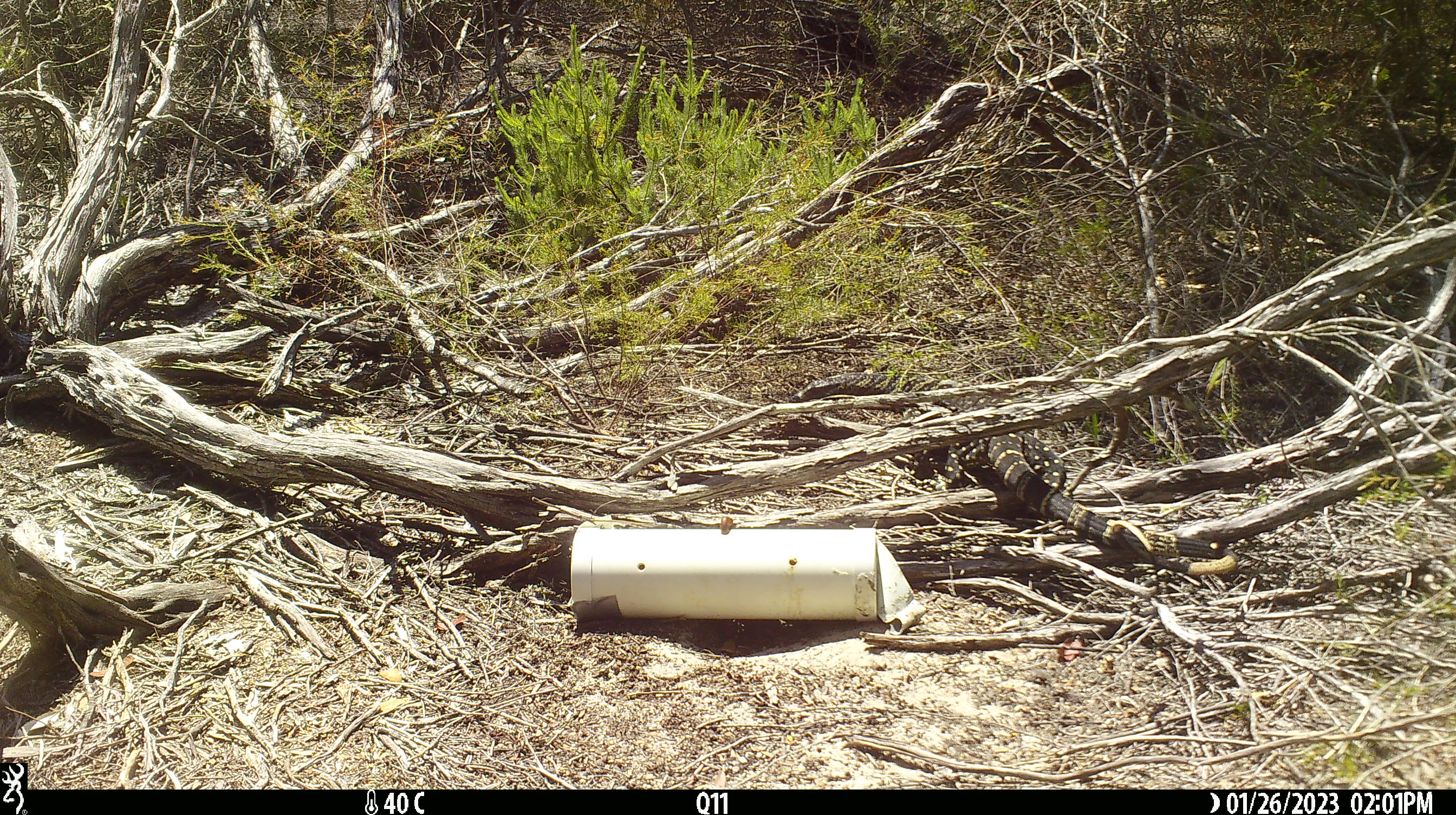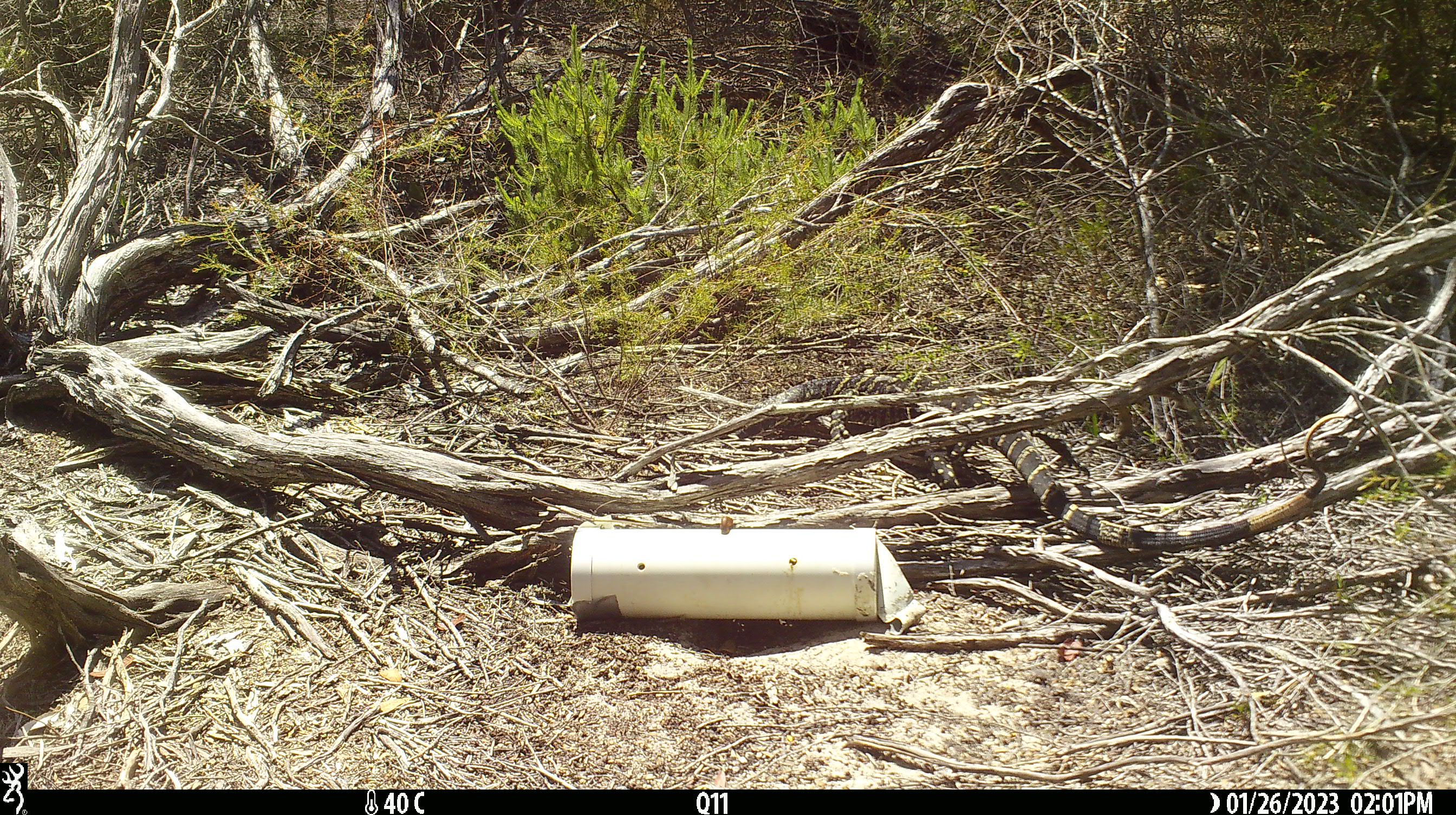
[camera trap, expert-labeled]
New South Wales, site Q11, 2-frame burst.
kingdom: Animalia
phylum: Chordata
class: Reptilia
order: Squamata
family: Varanidae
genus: Varanus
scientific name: Varanus varius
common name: lace monitor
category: goanna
Goanna (lace monitor) (Varanus varius).